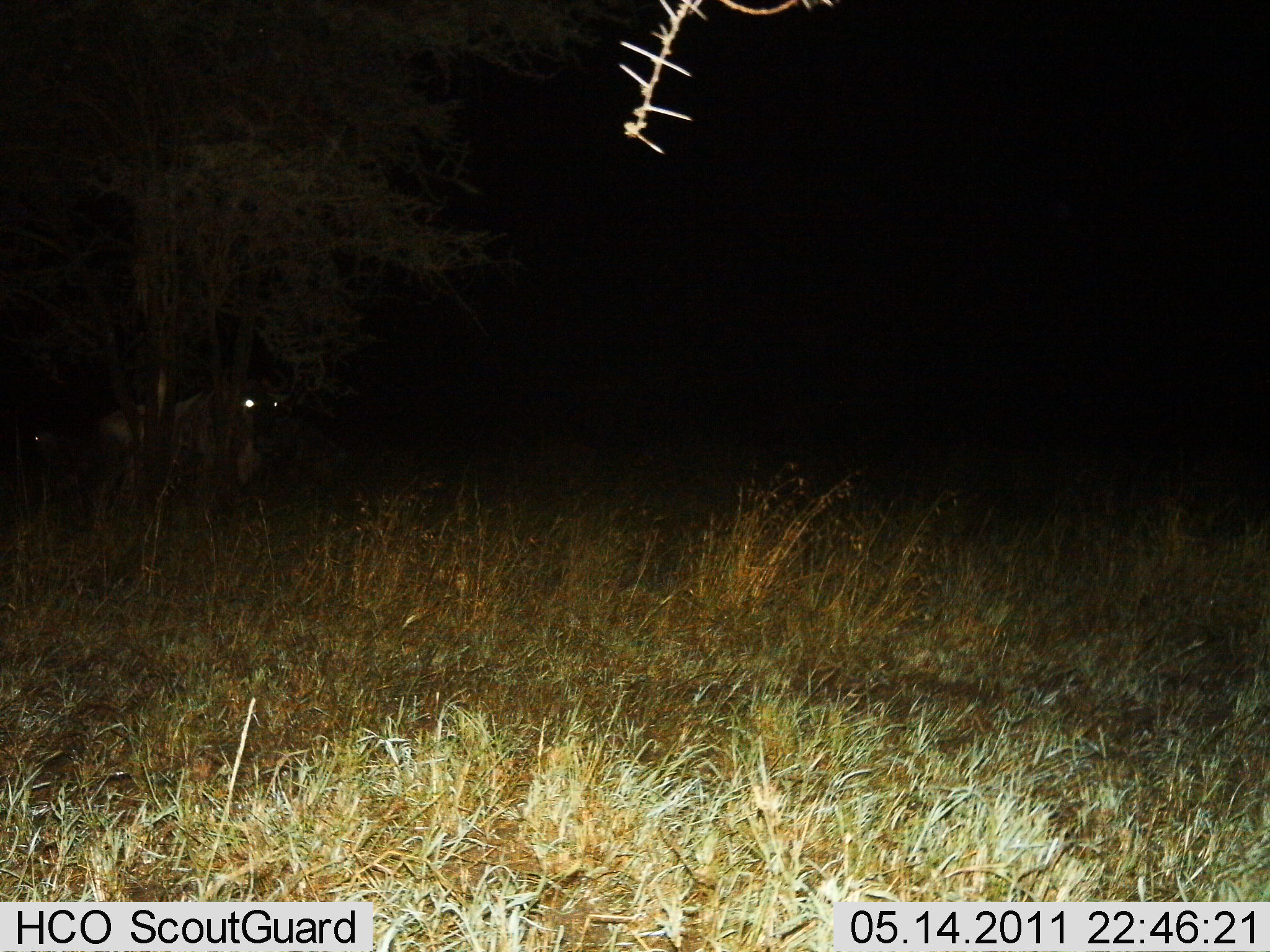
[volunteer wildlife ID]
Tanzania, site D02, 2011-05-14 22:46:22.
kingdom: Animalia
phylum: Chordata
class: Mammalia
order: Artiodactyla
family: Bovidae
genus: Connochaetes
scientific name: Connochaetes taurinus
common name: blue wildebeest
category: wildebeest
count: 1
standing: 100%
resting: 0%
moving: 0%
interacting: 0%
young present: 0%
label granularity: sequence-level